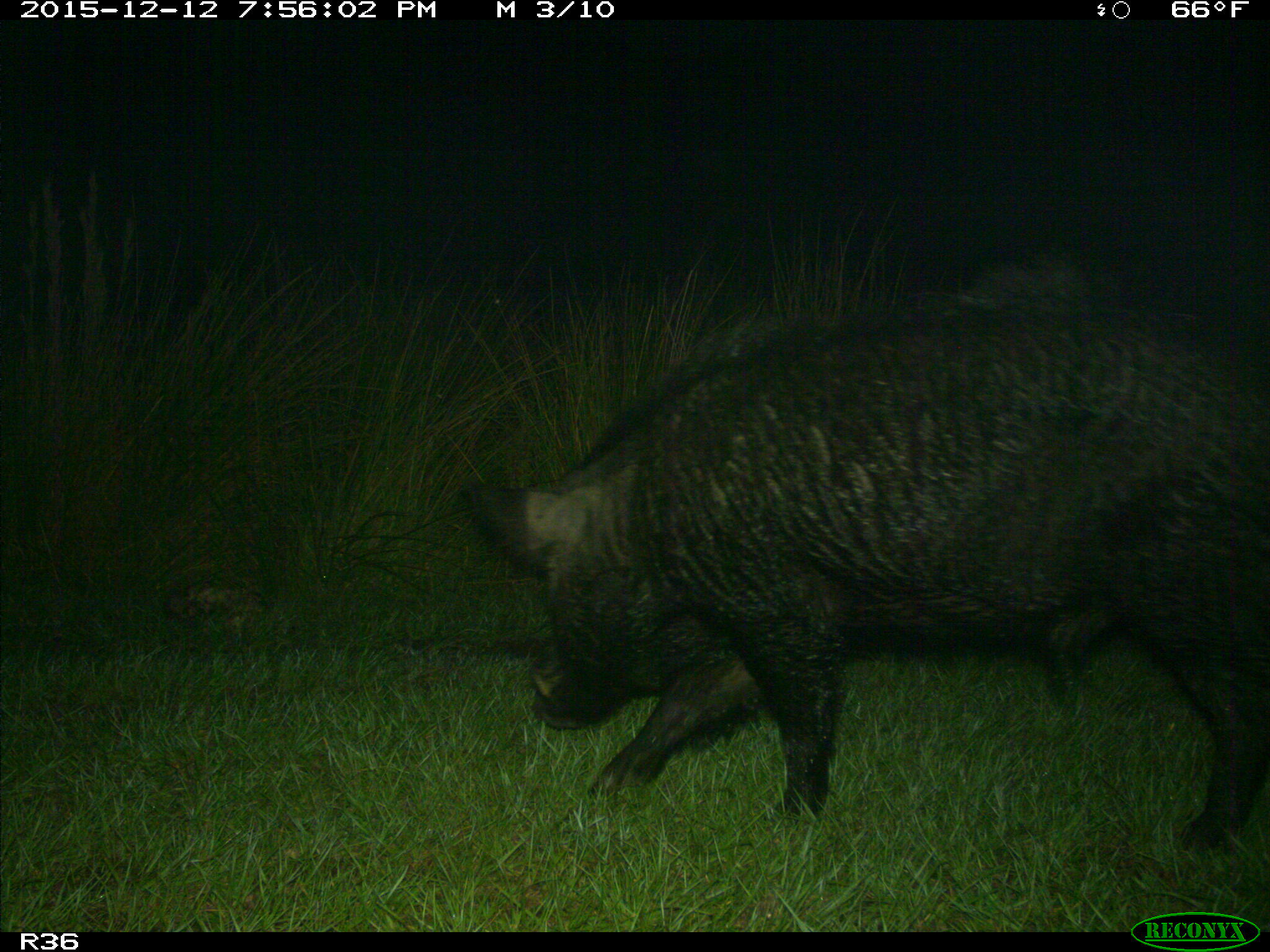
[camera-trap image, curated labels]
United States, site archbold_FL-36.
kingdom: Animalia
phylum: Chordata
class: Mammalia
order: Artiodactyla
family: Suidae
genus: Sus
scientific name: Sus scrofa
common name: wild boar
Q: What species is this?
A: Sus scrofa (wild boar).